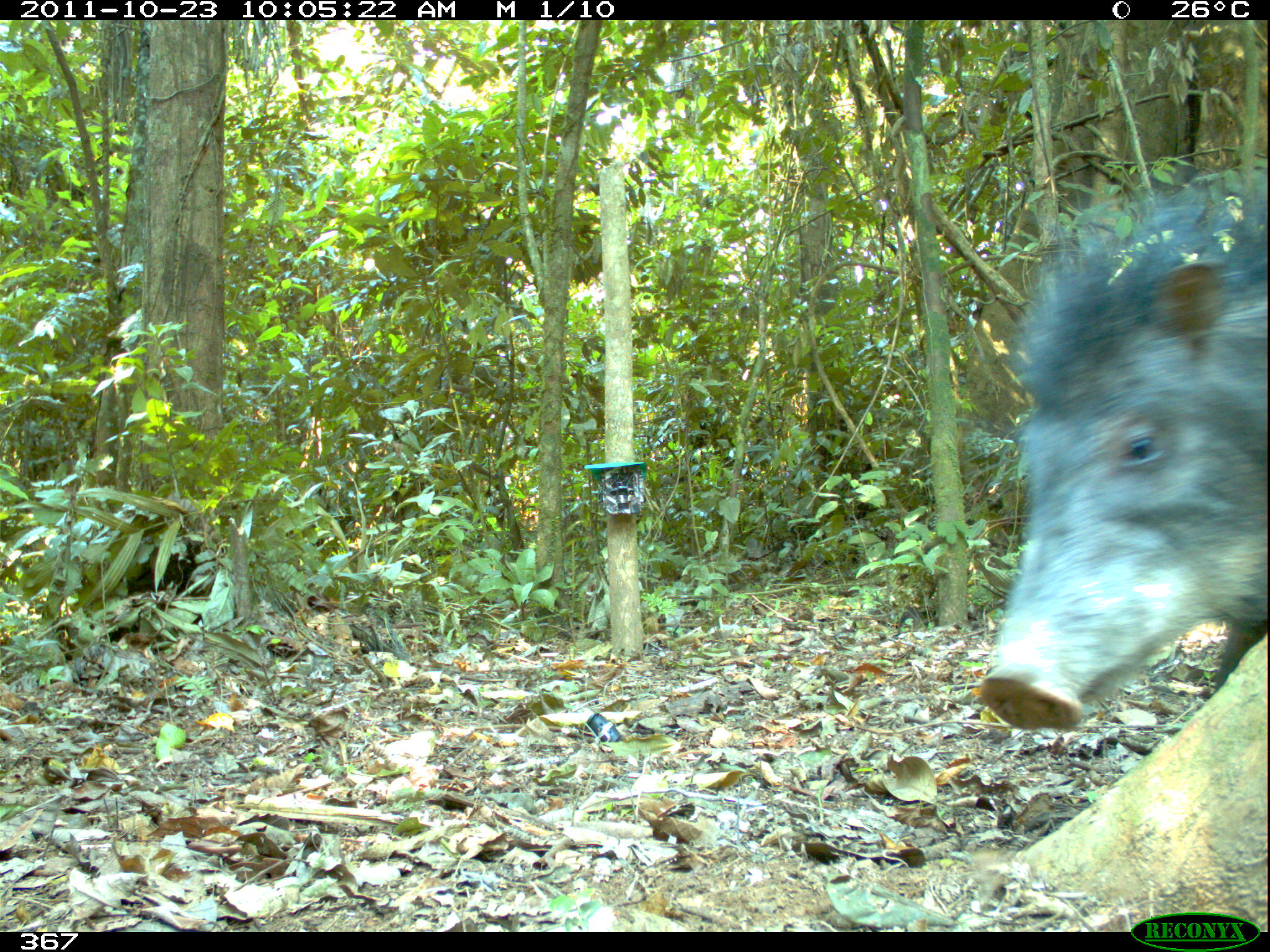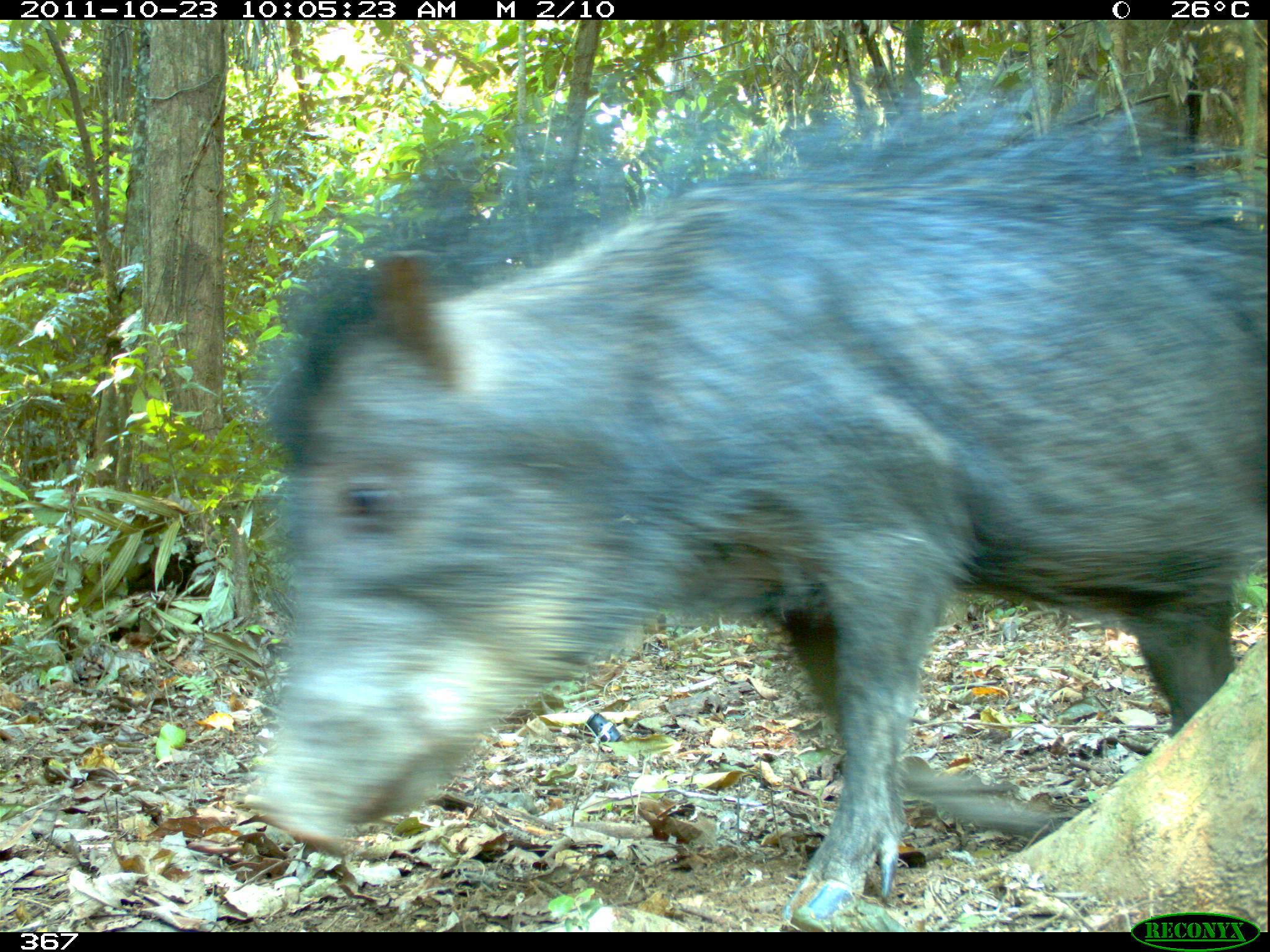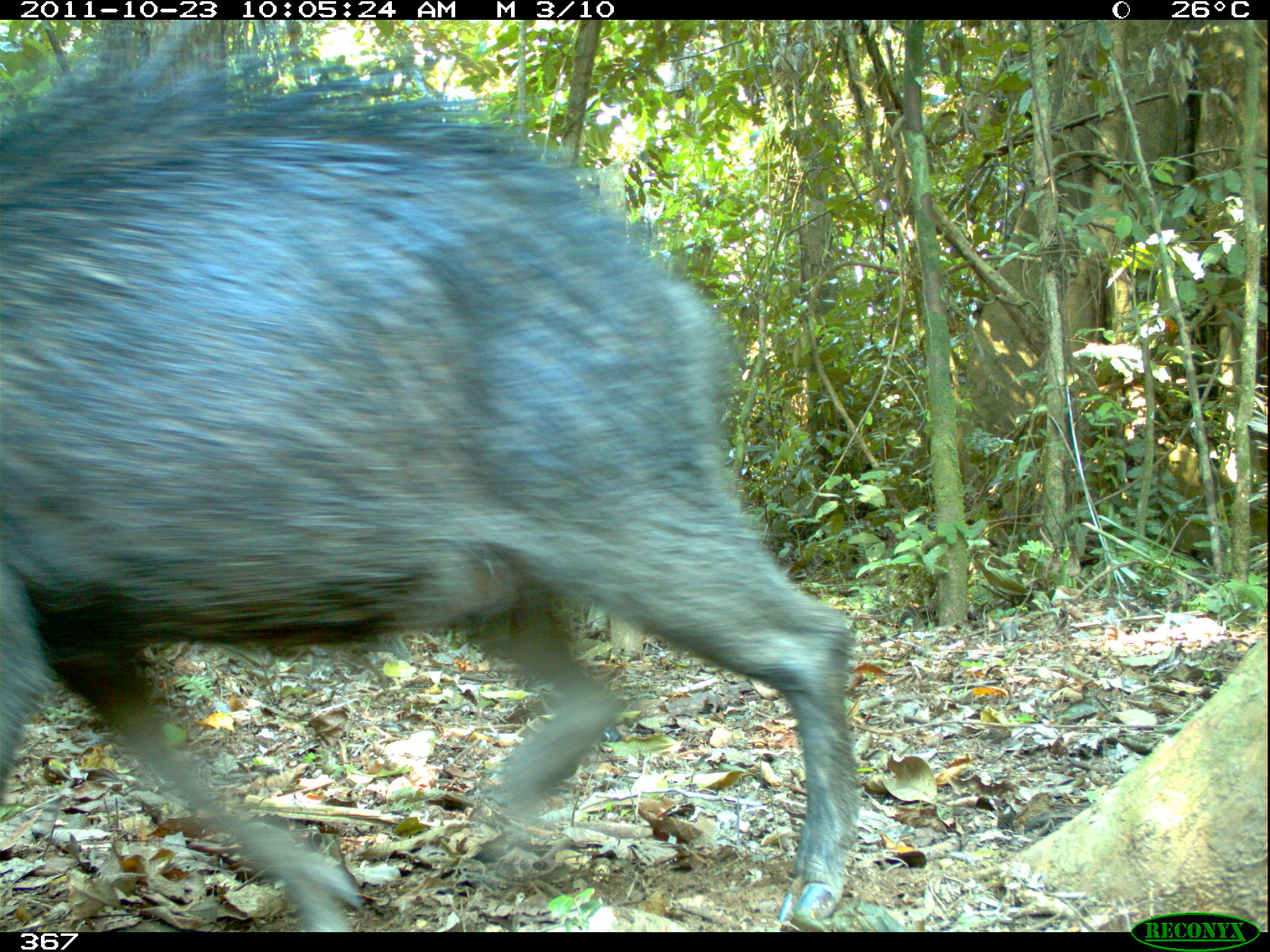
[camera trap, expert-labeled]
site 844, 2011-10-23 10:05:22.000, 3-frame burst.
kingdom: Animalia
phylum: Chordata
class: Mammalia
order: Artiodactyla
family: Tayassuidae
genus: Tayassu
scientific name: Tayassu pecari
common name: white-lipped peccary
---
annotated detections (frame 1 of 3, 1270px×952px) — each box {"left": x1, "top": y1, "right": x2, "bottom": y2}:
tayassu pecari: {"left": 980, "top": 171, "right": 1270, "bottom": 730}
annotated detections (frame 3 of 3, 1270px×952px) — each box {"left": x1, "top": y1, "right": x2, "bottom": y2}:
tayassu pecari: {"left": 0, "top": 24, "right": 855, "bottom": 932}